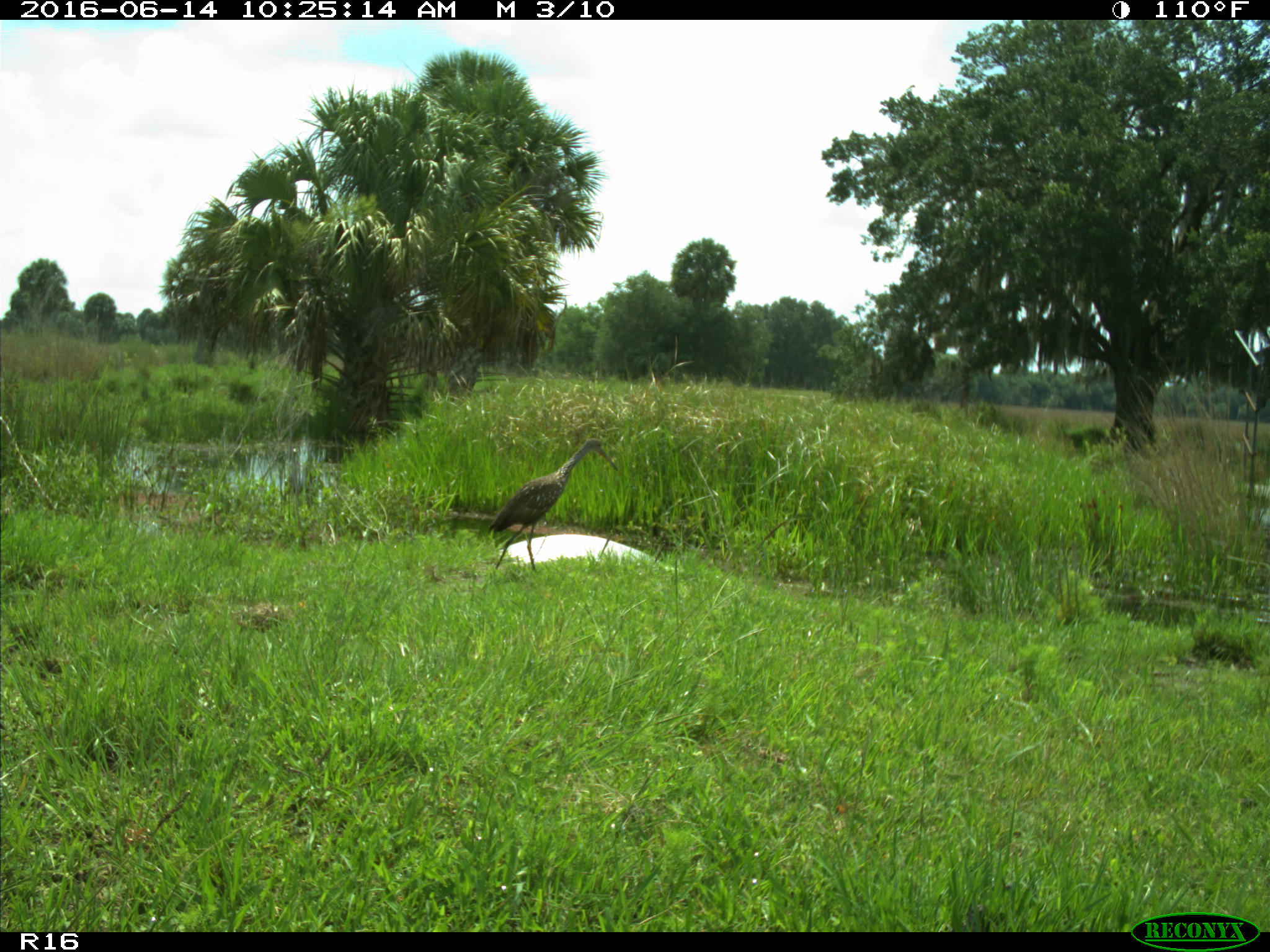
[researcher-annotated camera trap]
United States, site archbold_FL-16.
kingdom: Animalia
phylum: Chordata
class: Aves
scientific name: Aves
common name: birds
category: unidentified bird